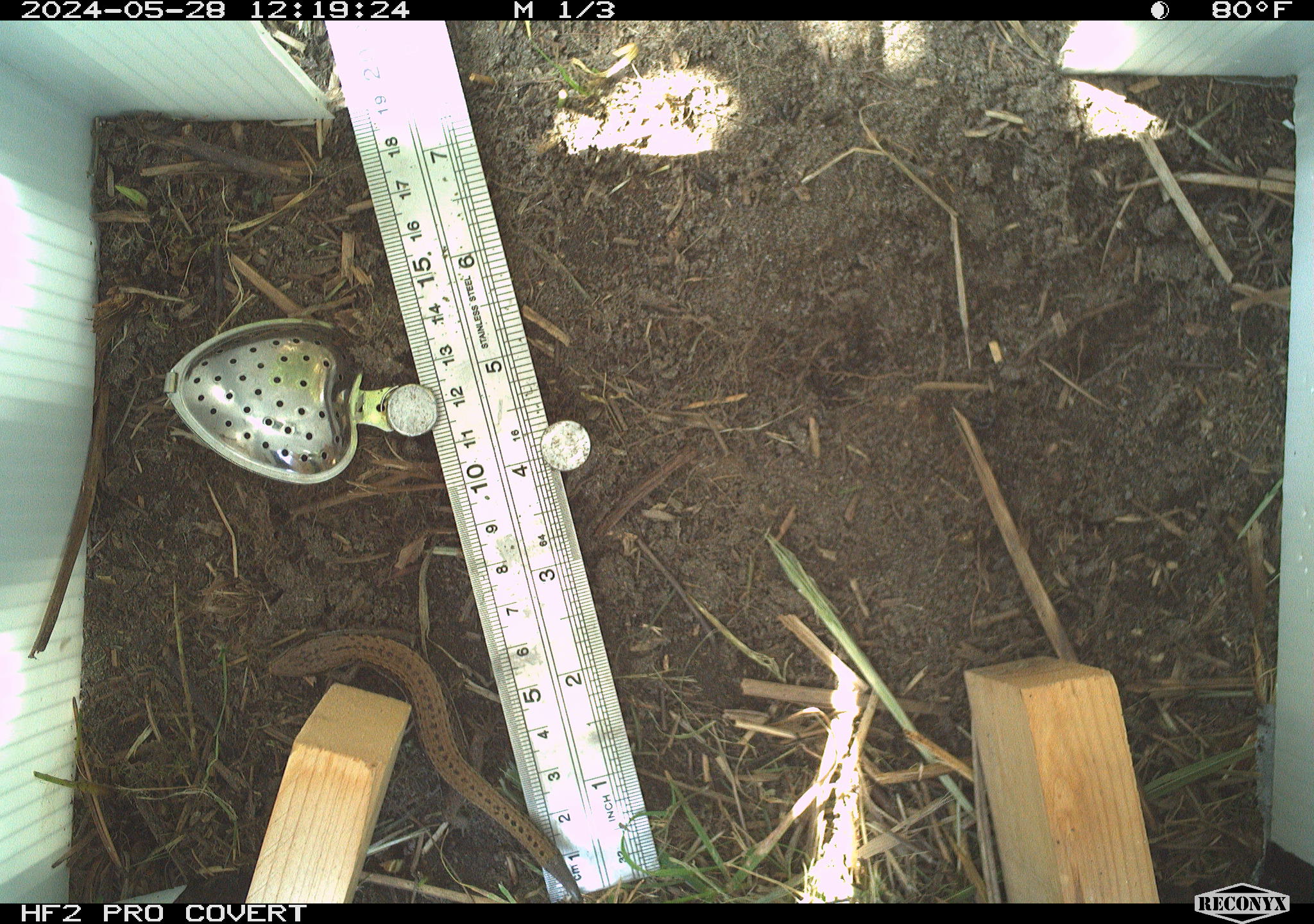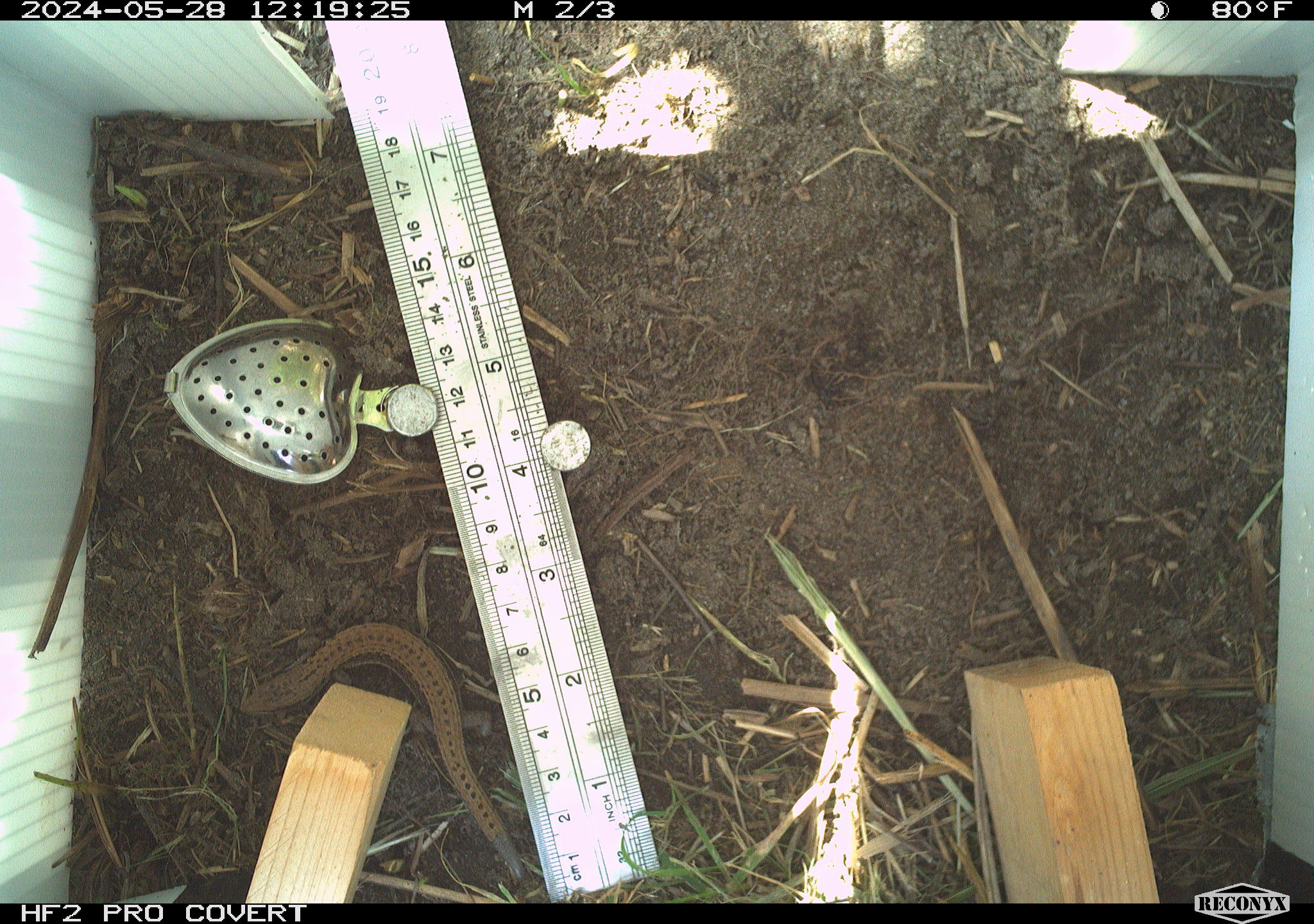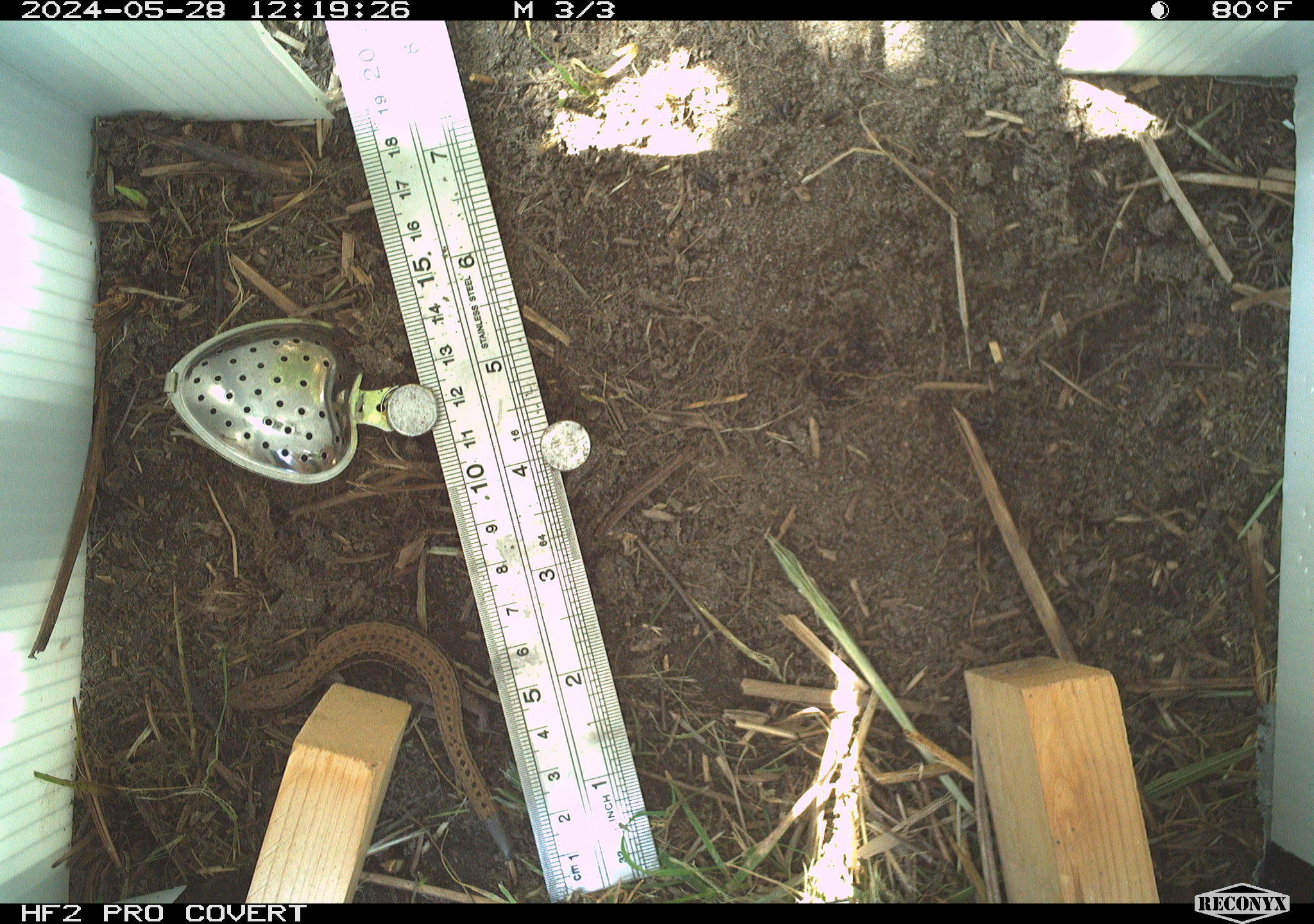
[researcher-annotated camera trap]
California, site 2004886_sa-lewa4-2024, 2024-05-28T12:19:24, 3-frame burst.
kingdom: Animalia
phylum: Chordata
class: Reptilia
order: Squamata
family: Anguidae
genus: Elgaria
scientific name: Elgaria coerulea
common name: northern alligator lizard